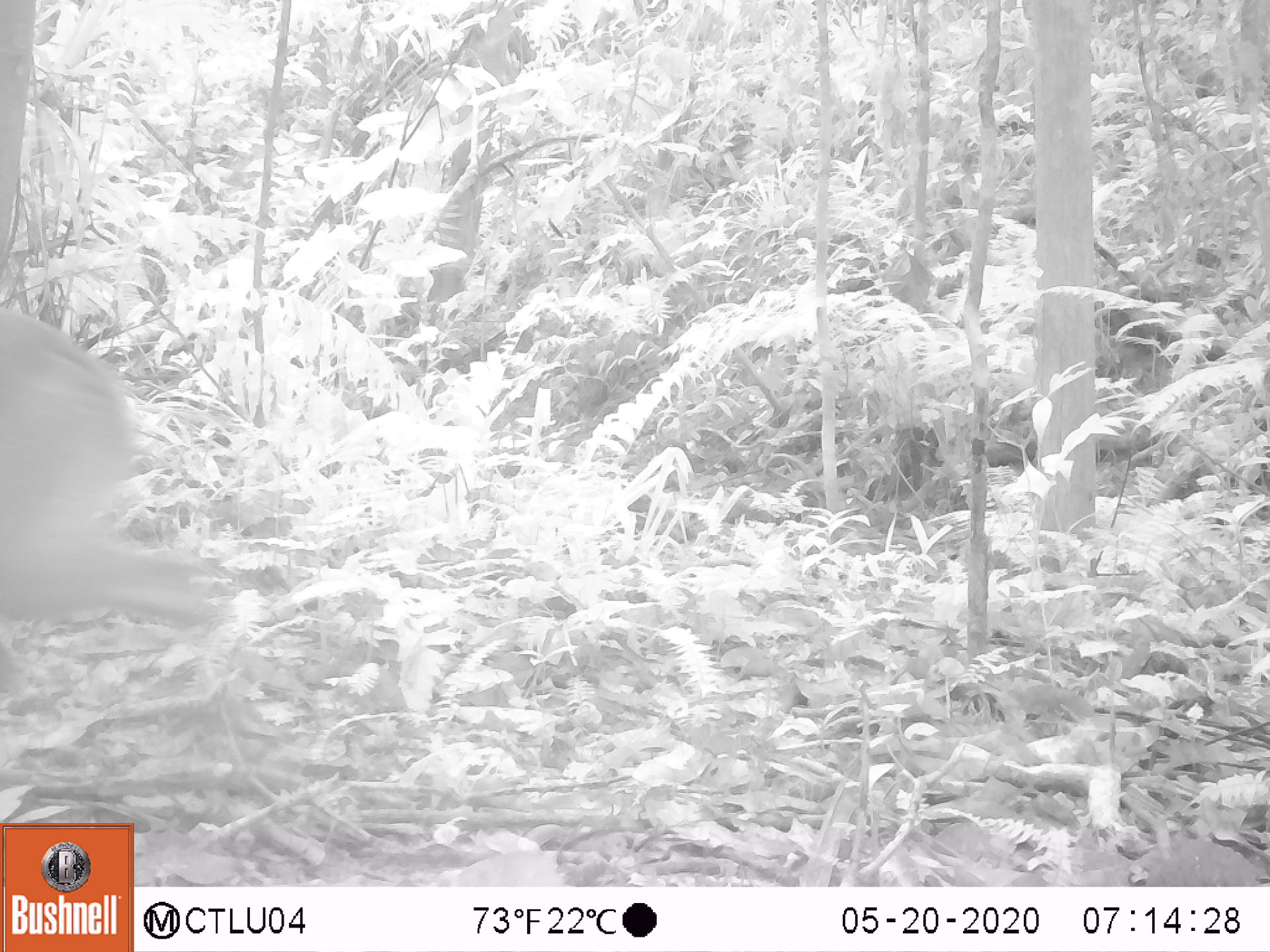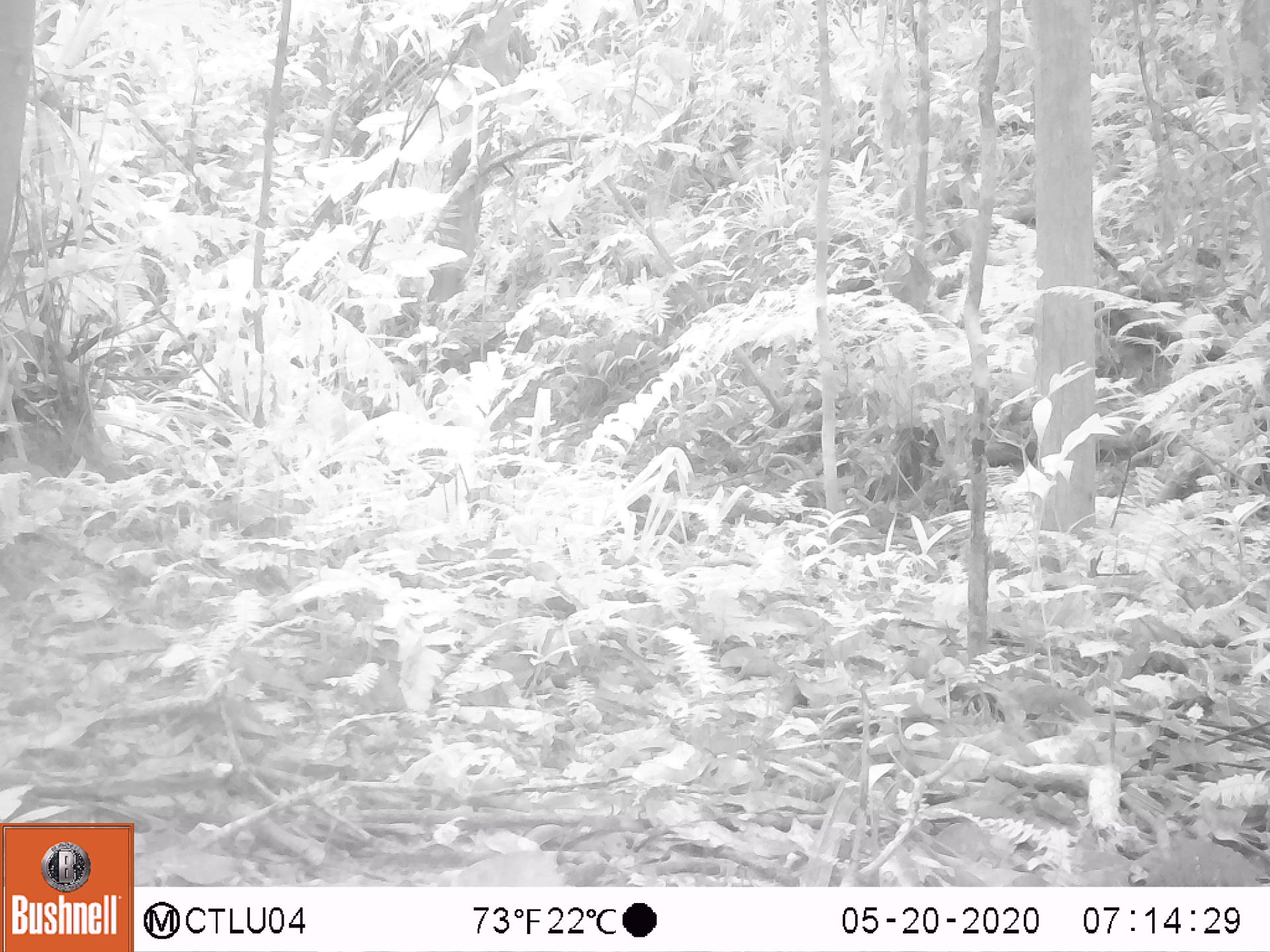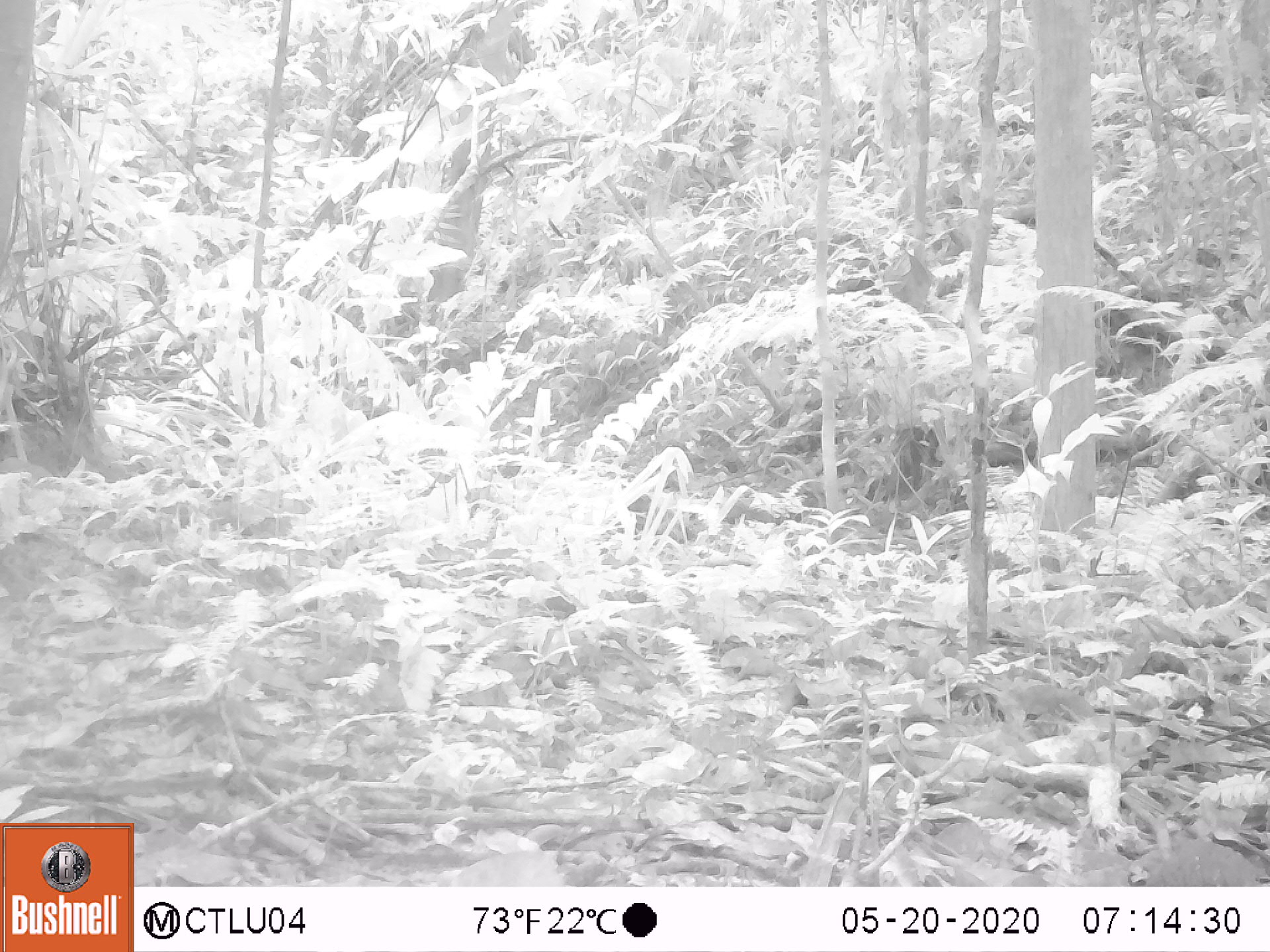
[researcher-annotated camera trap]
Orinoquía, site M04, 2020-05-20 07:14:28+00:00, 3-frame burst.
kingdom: Animalia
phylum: Chordata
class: Mammalia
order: Artiodactyla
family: Cervidae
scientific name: Cervidae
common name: deer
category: unknown cervid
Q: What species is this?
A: Unknown cervid (deer) (Cervidae).